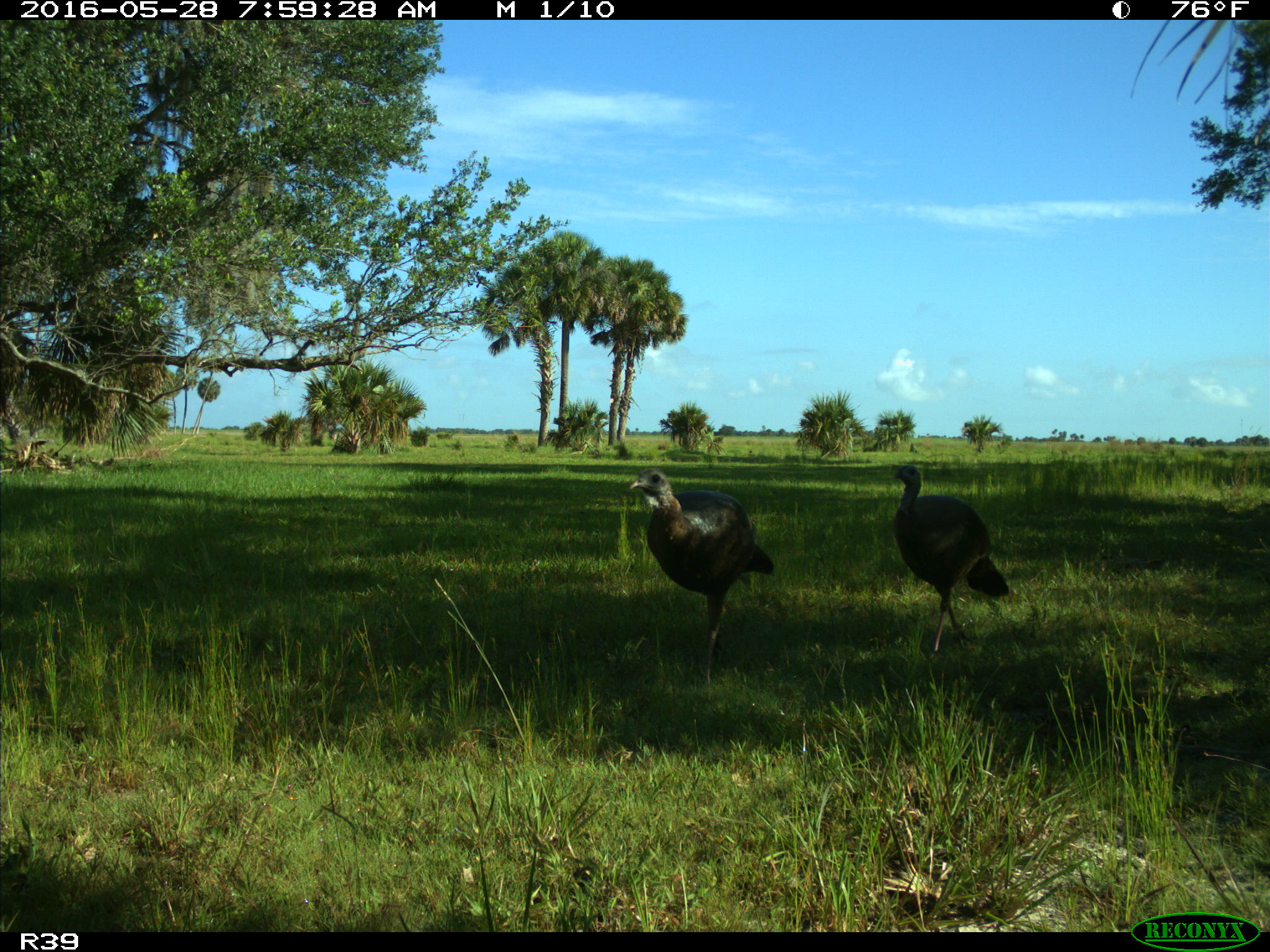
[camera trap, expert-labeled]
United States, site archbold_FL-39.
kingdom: Animalia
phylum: Chordata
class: Aves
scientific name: Aves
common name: birds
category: unidentified bird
Unidentified bird (birds) (Aves).